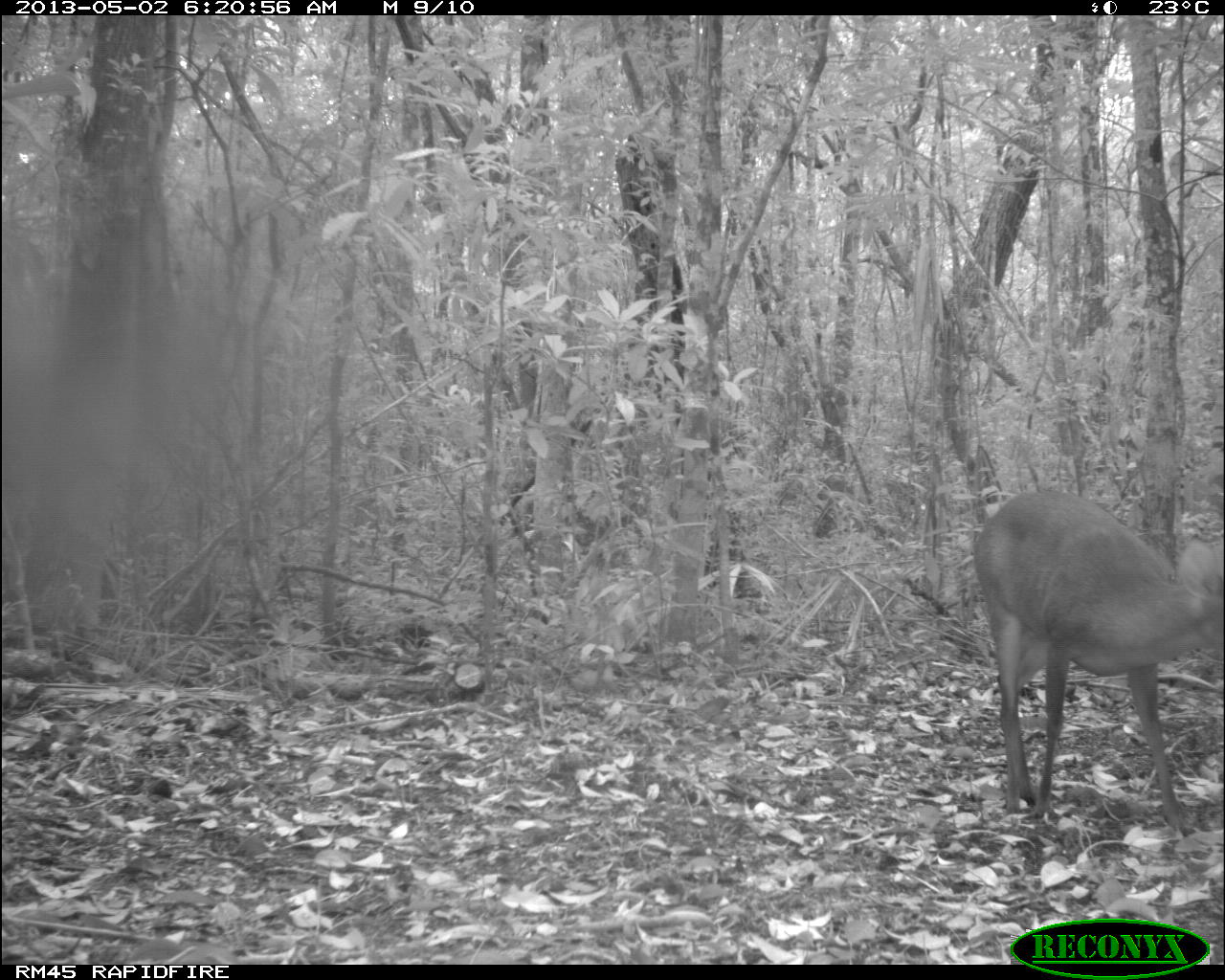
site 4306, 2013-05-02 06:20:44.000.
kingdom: Animalia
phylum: Chordata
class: Mammalia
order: Artiodactyla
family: Cervidae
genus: Mazama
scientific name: Mazama temama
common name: central american red brocket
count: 1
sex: male